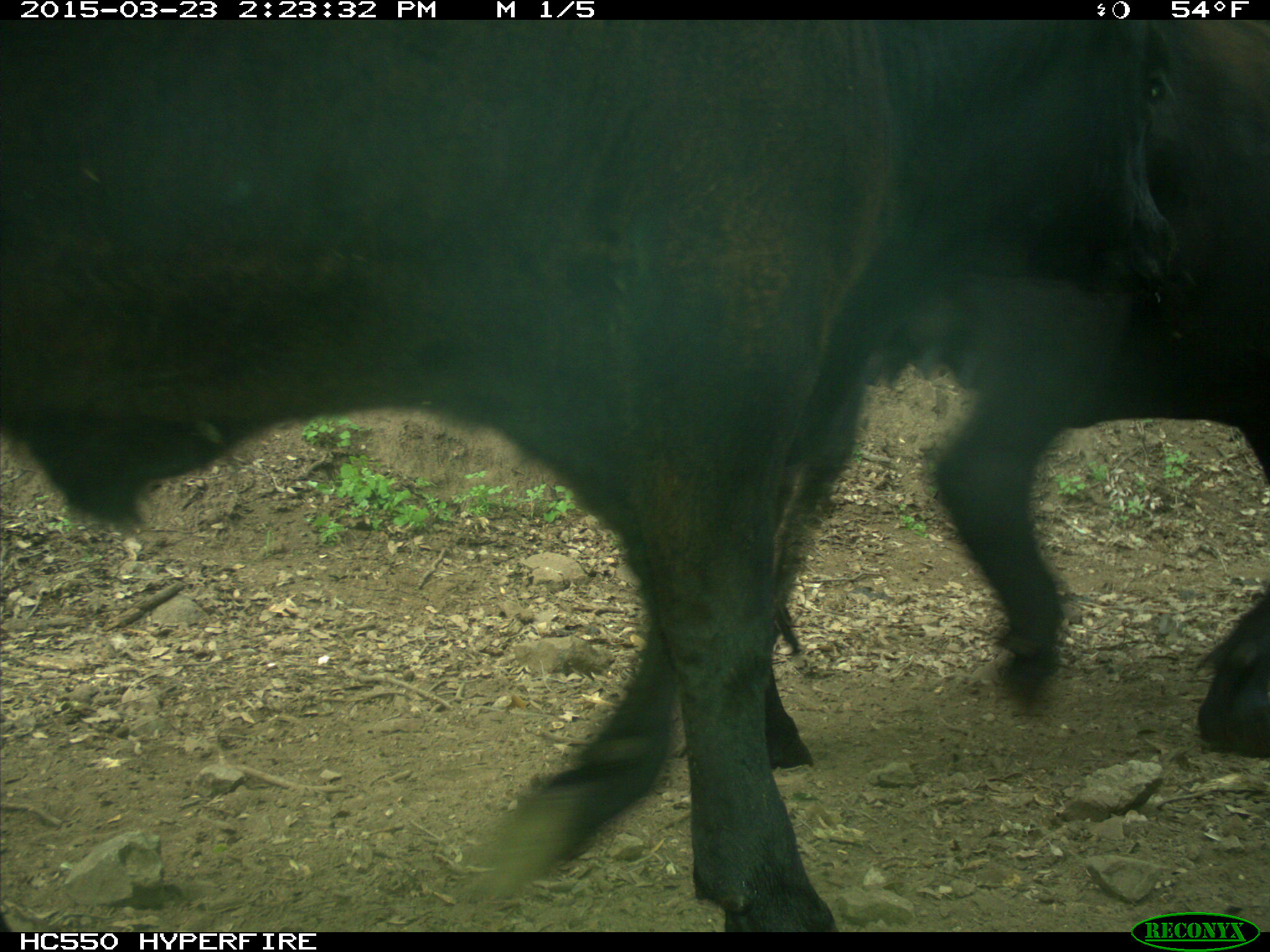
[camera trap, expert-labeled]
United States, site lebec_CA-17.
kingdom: Animalia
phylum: Chordata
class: Mammalia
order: Artiodactyla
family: Bovidae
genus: Bos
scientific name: Bos taurus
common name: domestic cow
Bos taurus (domestic cow).